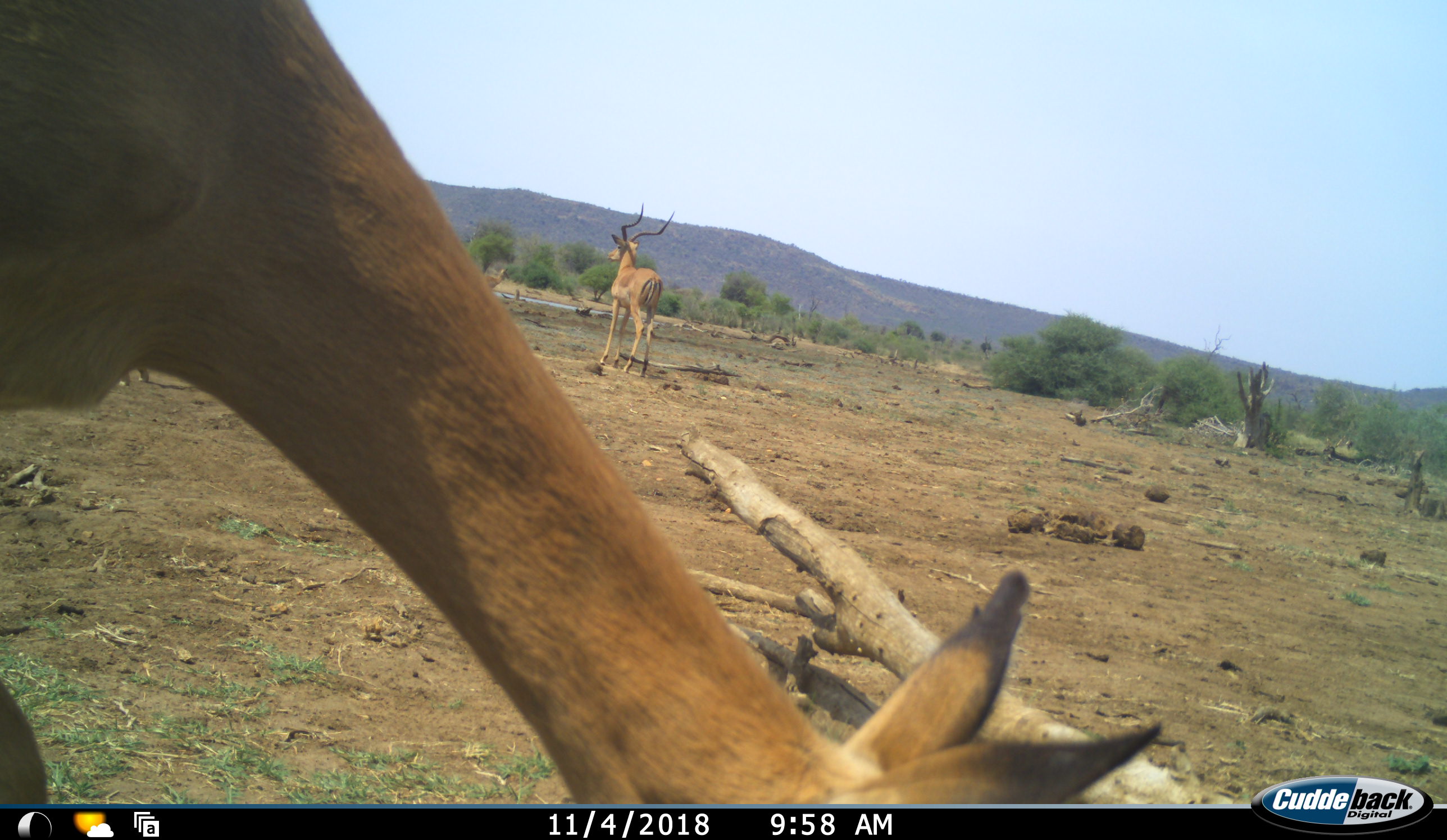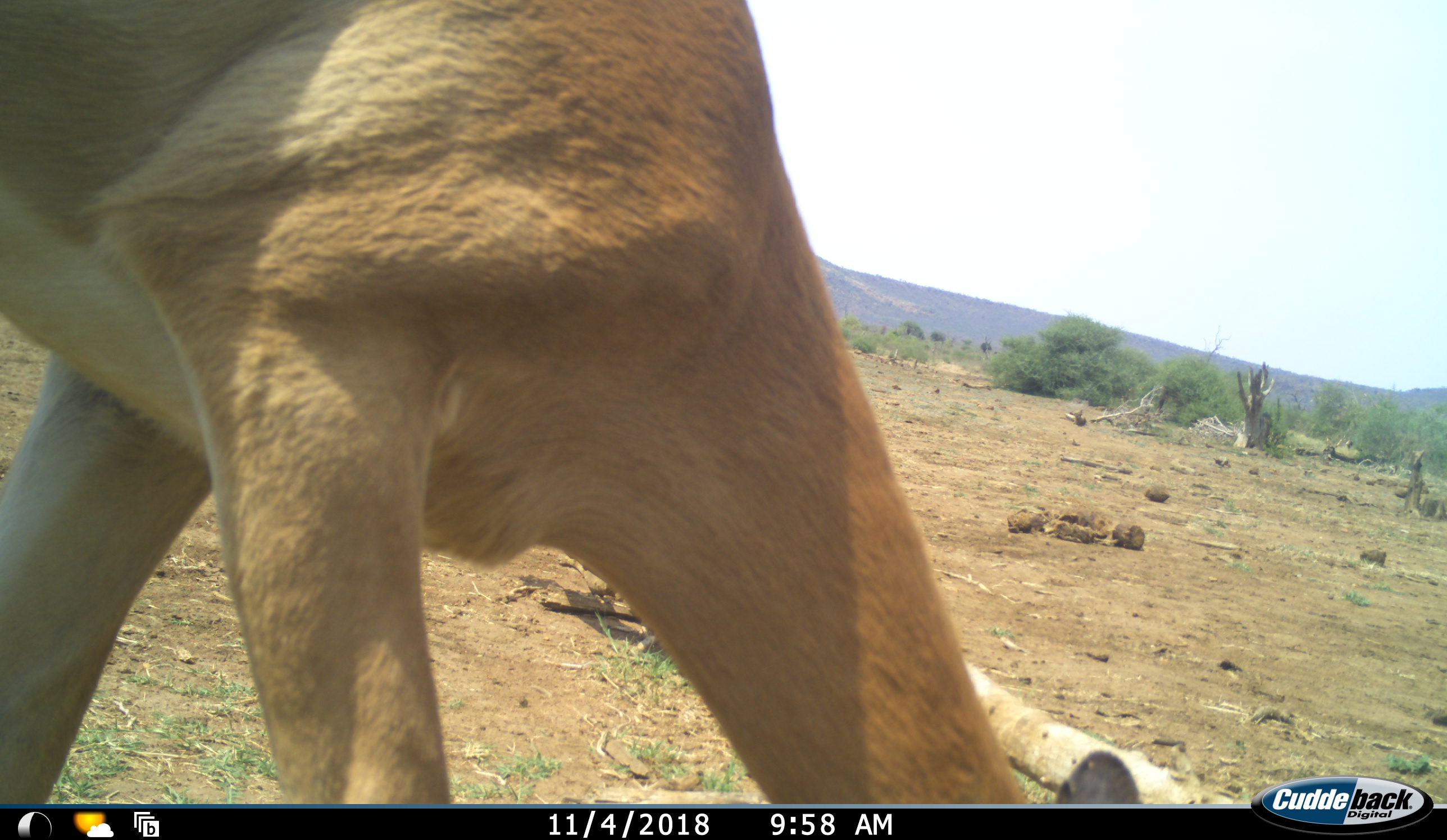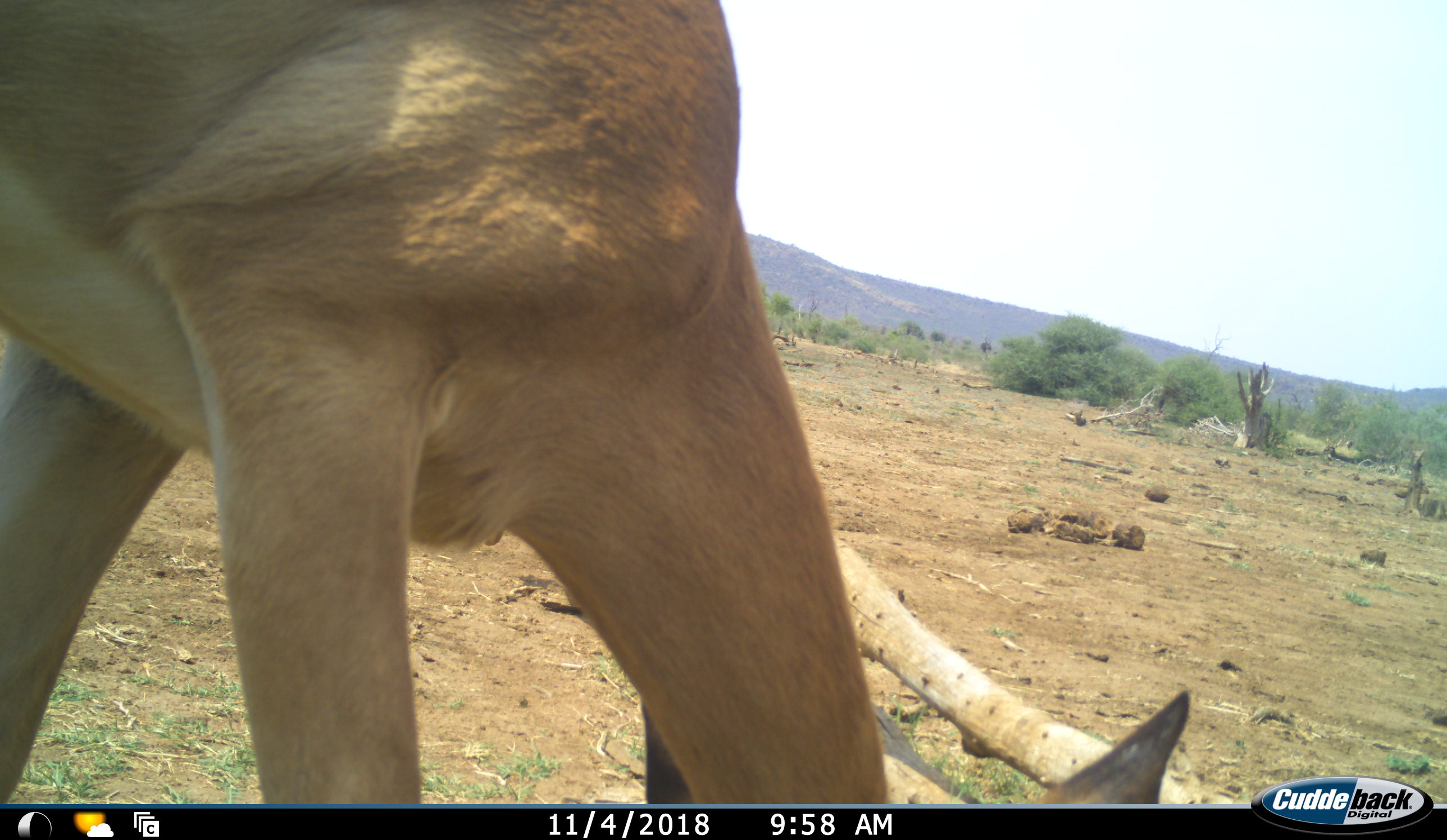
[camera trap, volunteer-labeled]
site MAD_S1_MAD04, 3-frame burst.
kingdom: Animalia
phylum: Chordata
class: Mammalia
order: Artiodactyla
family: Bovidae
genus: Aepyceros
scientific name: Aepyceros melampus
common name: impala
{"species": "impala (Aepyceros melampus)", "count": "2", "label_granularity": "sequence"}